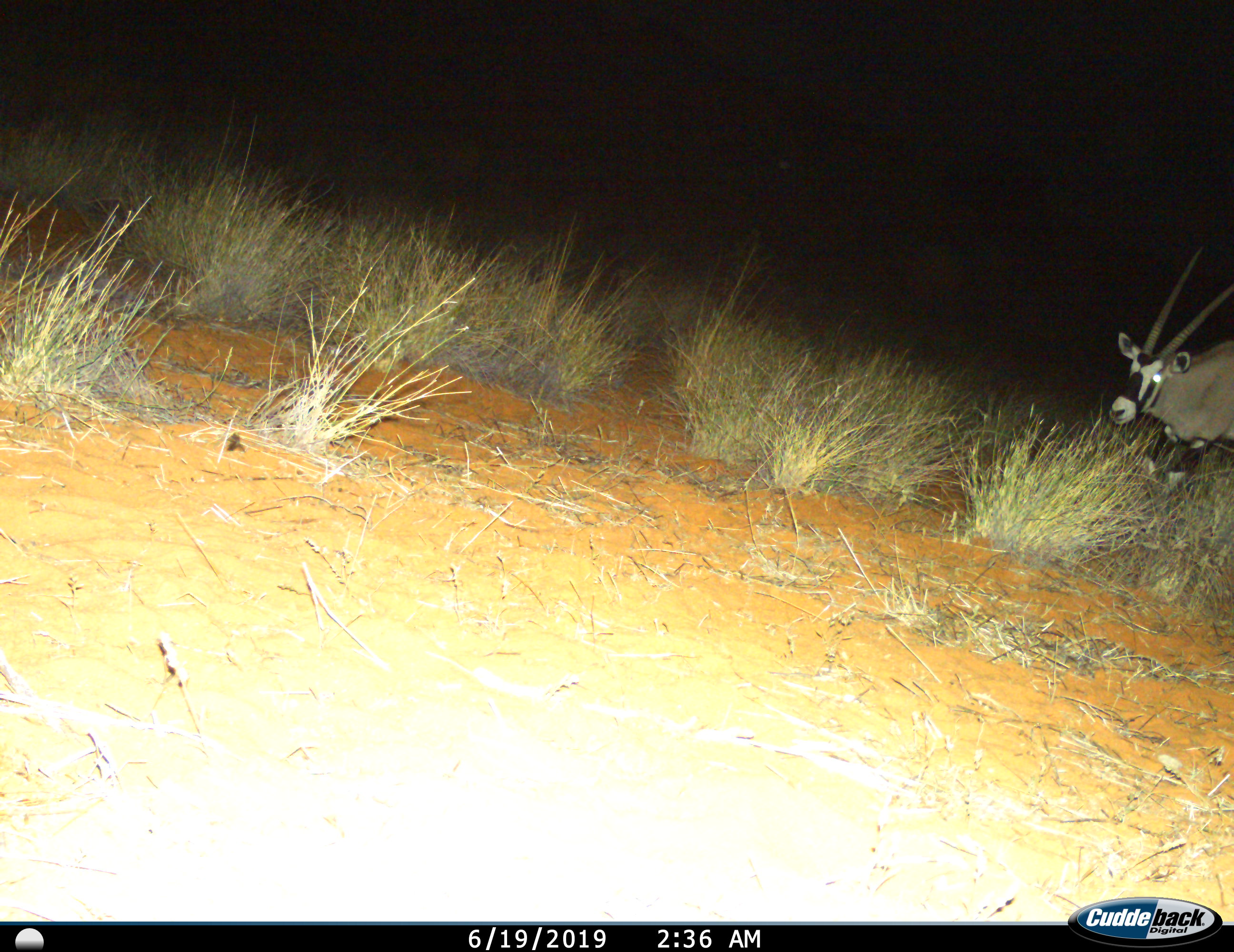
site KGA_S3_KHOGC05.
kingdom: Animalia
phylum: Chordata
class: Mammalia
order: Artiodactyla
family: Bovidae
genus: Oryx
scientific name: Oryx gazella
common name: gemsbok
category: oryx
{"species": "oryx (gemsbok) (Oryx gazella)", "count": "1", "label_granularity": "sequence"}